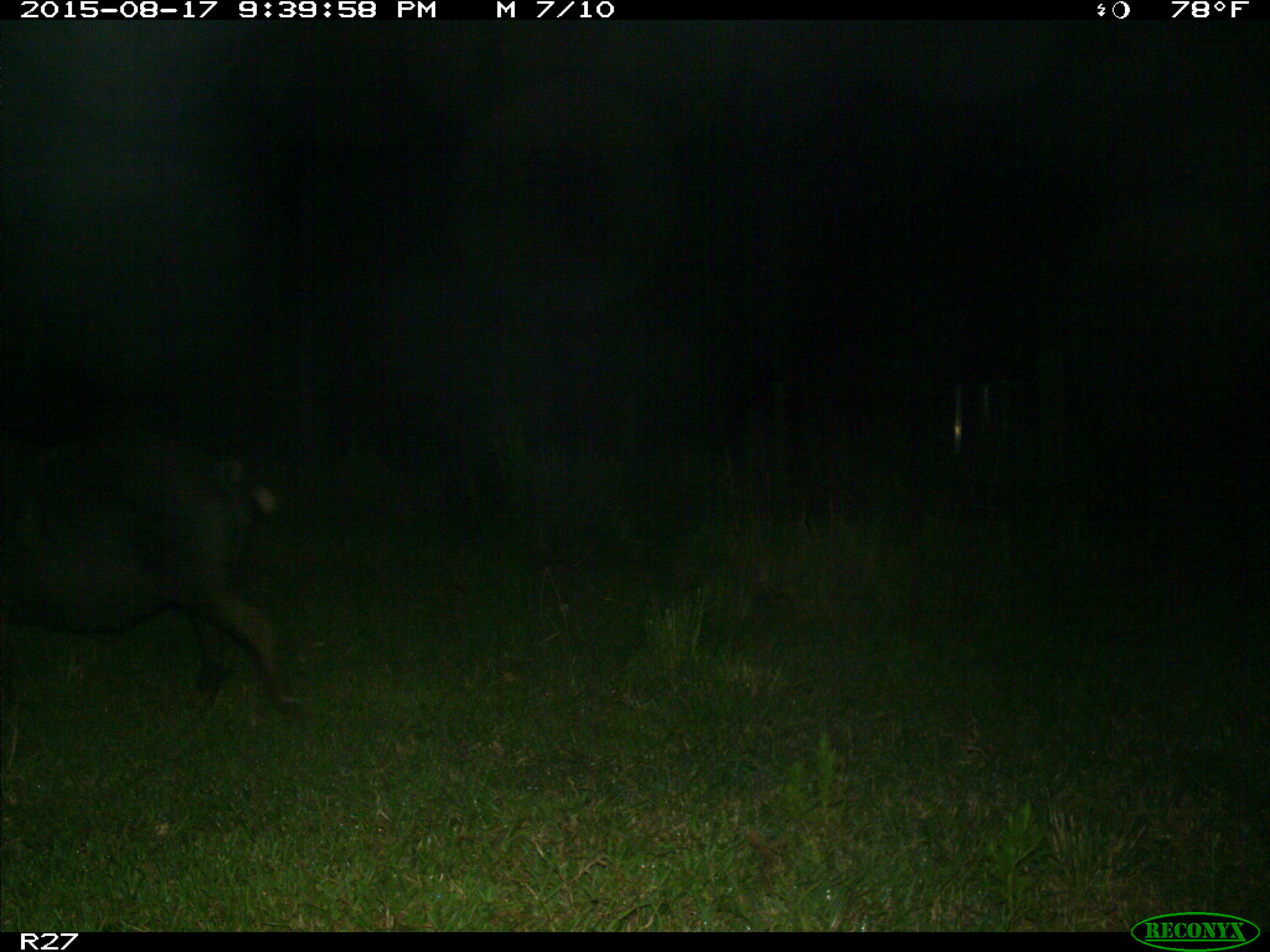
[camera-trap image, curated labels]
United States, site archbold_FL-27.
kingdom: Animalia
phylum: Chordata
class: Mammalia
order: Artiodactyla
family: Suidae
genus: Sus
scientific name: Sus scrofa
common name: wild boar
Sus scrofa (wild boar).